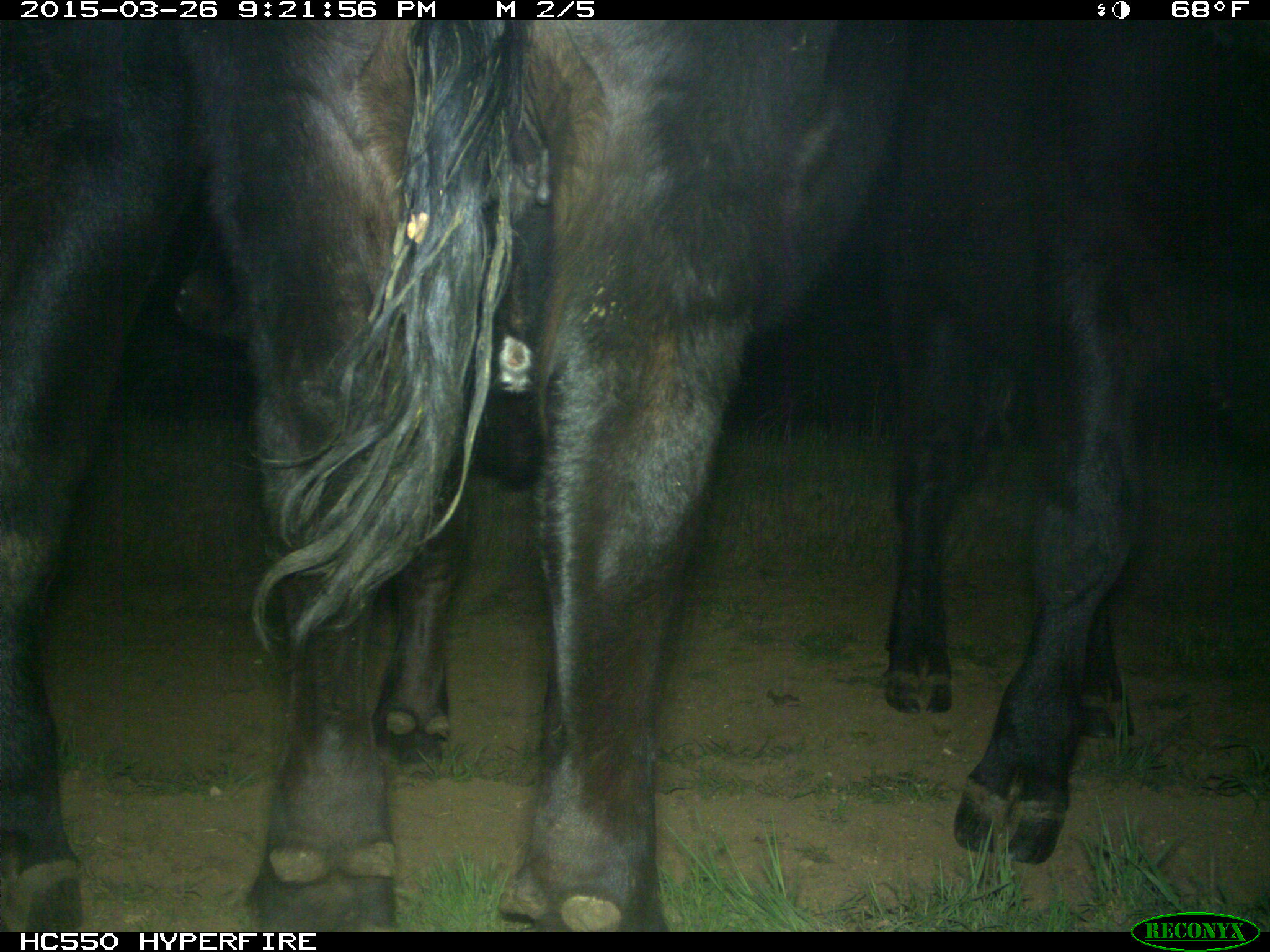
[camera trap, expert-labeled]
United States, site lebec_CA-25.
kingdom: Animalia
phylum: Chordata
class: Mammalia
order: Artiodactyla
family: Bovidae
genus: Bos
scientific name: Bos taurus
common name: domestic cow